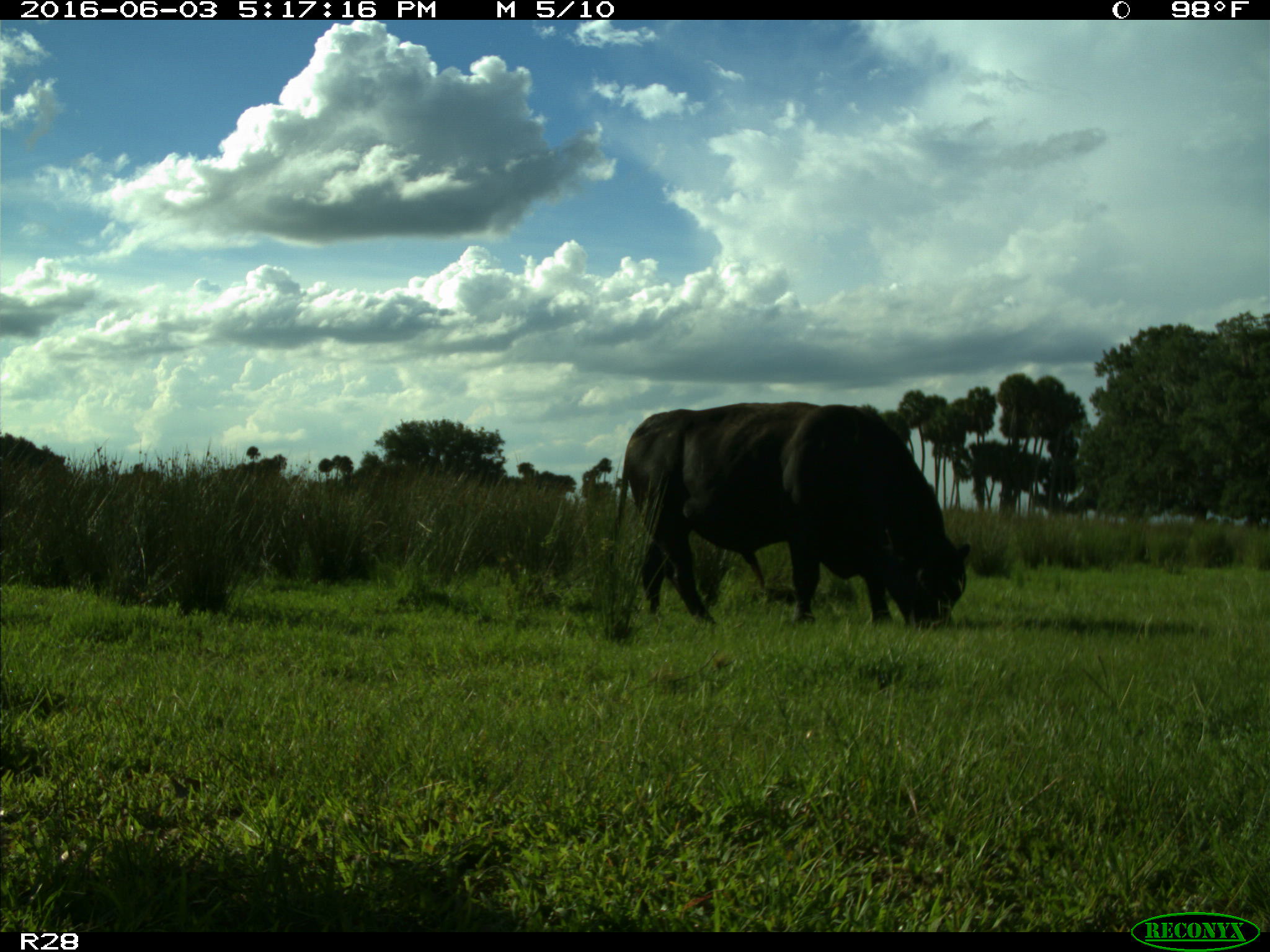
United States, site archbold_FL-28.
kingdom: Animalia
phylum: Chordata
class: Mammalia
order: Artiodactyla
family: Bovidae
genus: Bos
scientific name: Bos taurus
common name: domestic cow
Bos taurus (domestic cow).